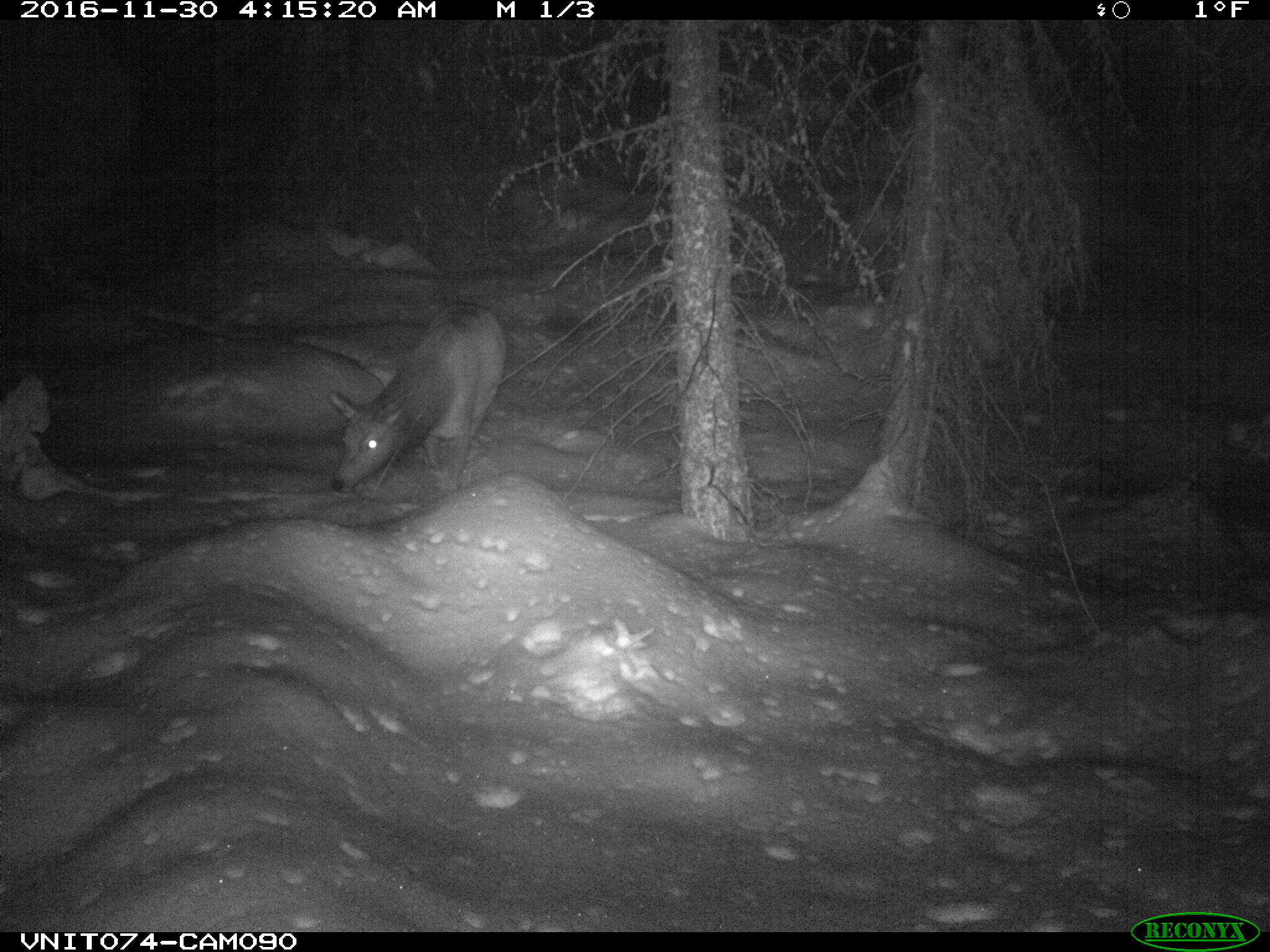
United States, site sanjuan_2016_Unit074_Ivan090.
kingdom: Animalia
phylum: Chordata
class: Mammalia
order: Artiodactyla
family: Cervidae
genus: Cervus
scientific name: Cervus elaphus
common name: red deer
Cervus elaphus (red deer).